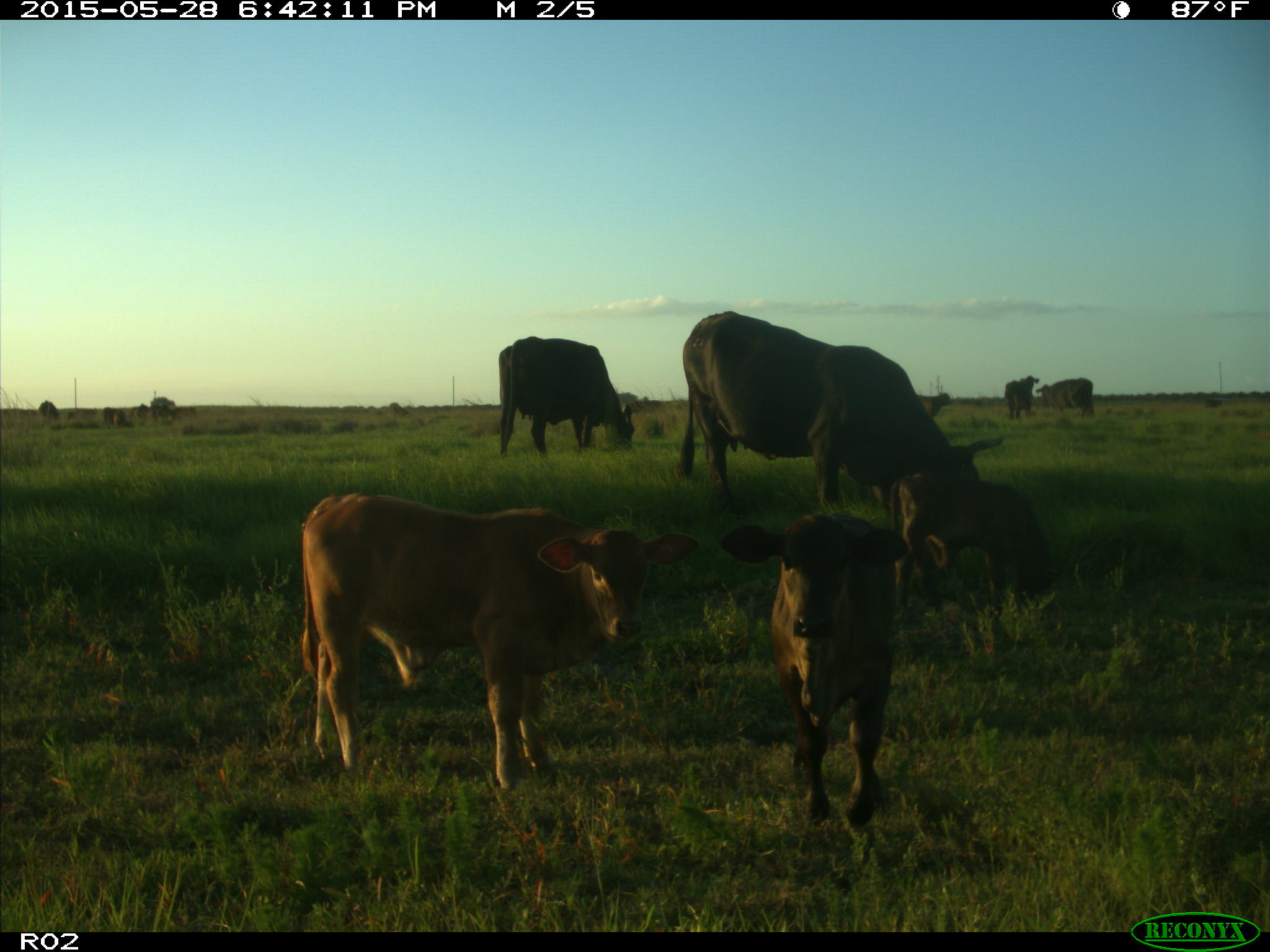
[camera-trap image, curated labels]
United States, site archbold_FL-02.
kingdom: Animalia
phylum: Chordata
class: Mammalia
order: Artiodactyla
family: Bovidae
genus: Bos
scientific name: Bos taurus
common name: domestic cow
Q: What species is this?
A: Bos taurus (domestic cow).